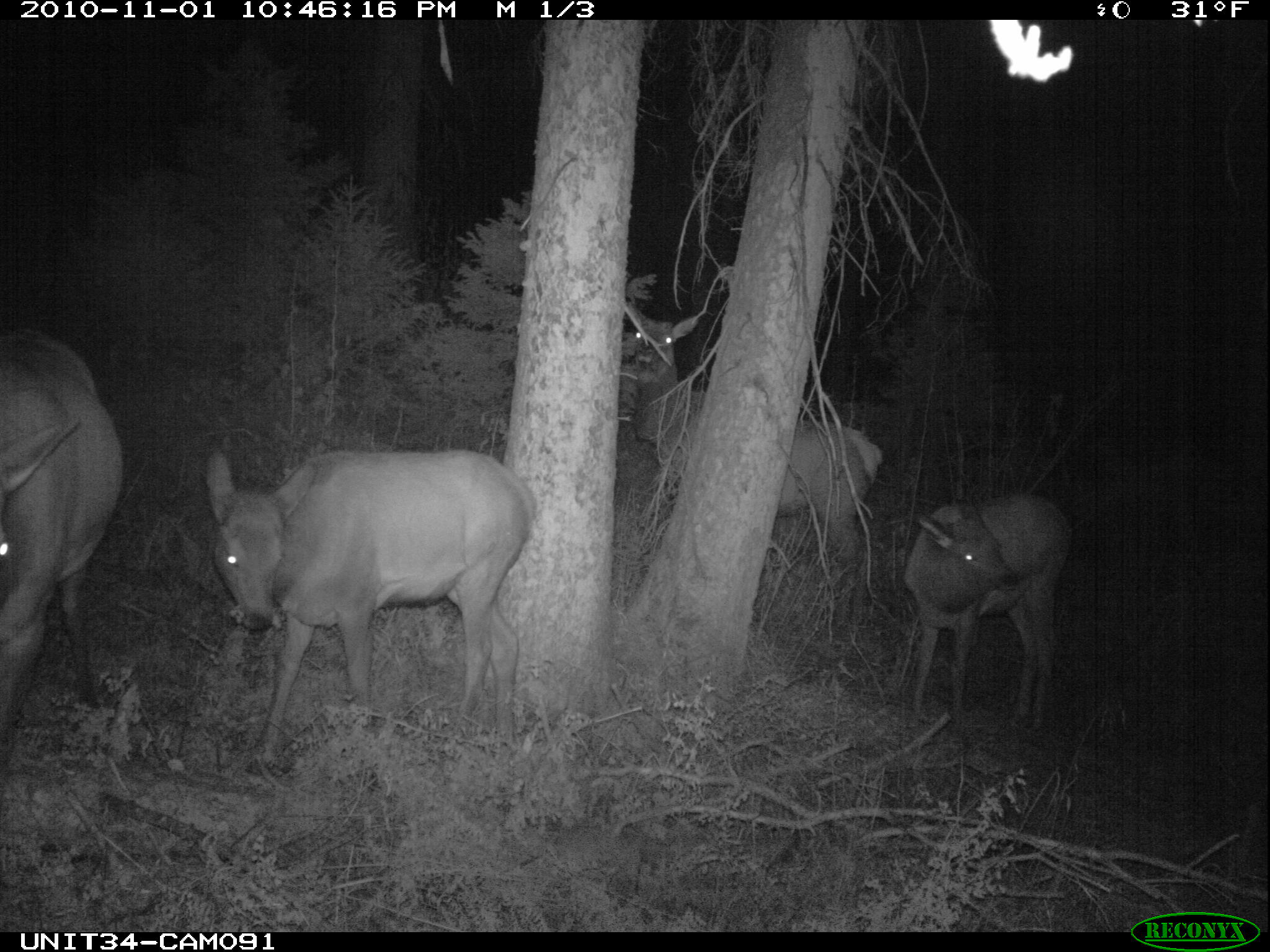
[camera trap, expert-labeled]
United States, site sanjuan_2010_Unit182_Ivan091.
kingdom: Animalia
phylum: Chordata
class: Mammalia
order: Artiodactyla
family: Cervidae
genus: Cervus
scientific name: Cervus elaphus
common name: red deer